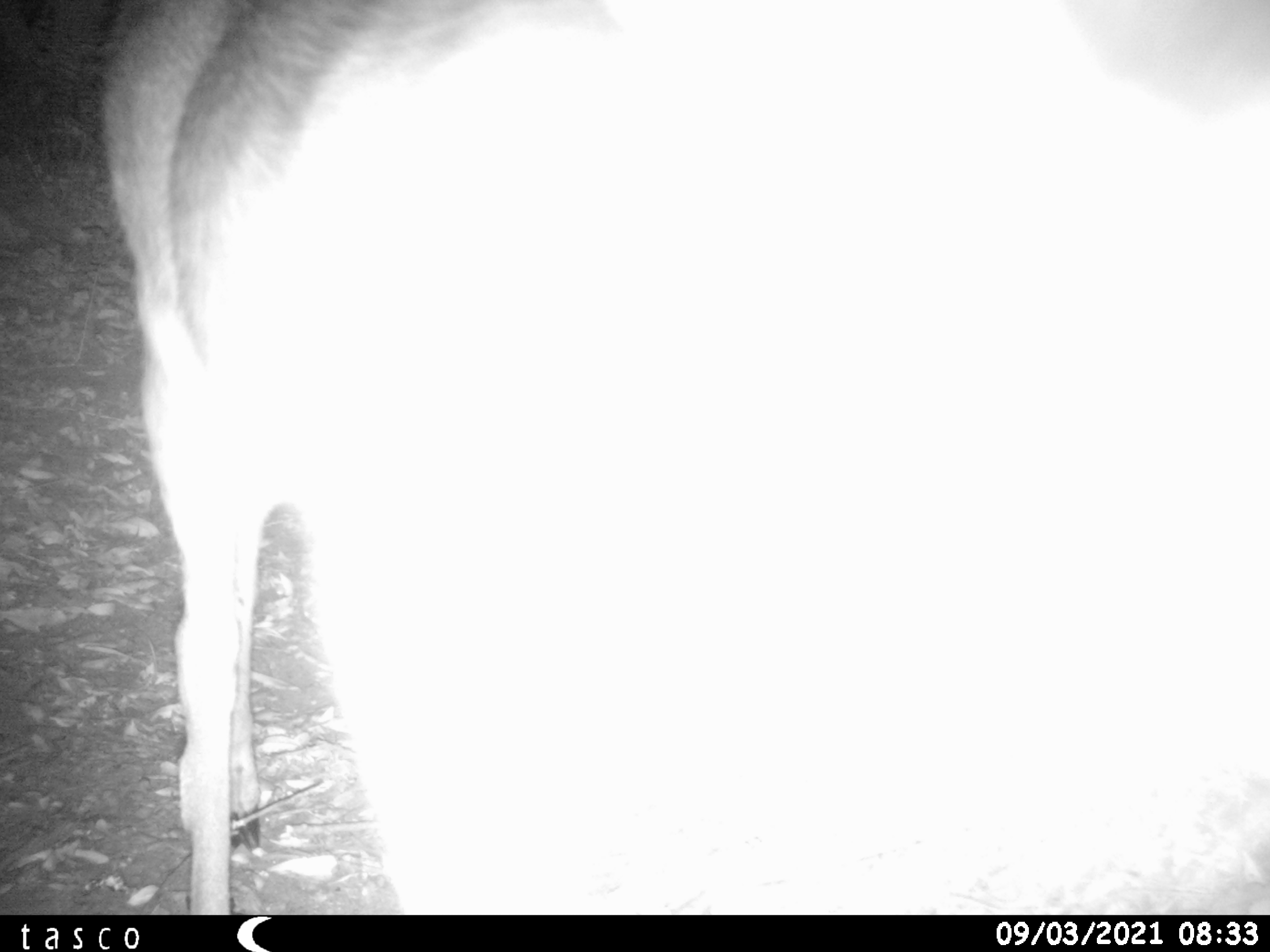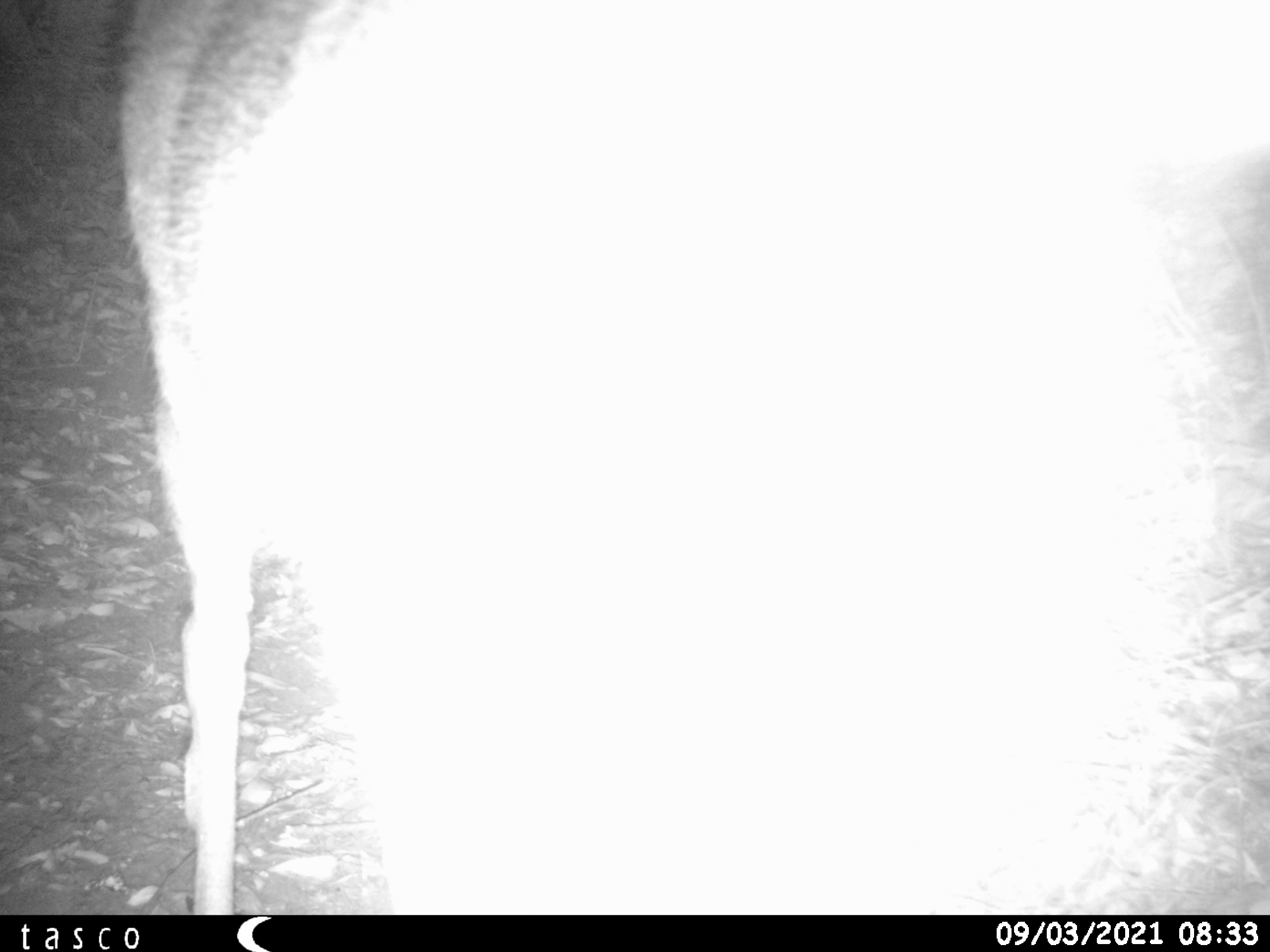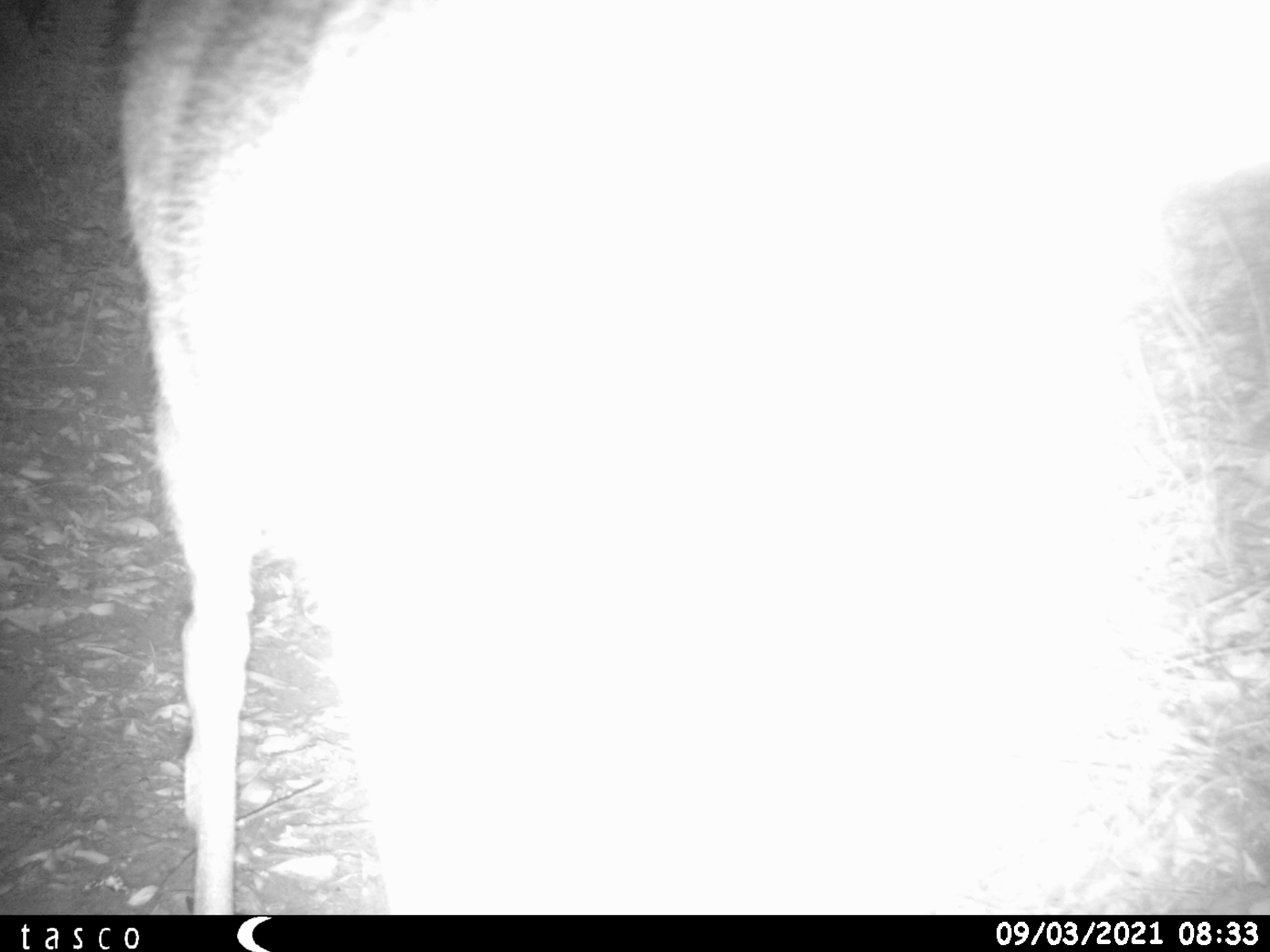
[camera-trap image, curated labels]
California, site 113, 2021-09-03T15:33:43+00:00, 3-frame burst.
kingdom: Animalia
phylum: Chordata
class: Mammalia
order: Artiodactyla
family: Cervidae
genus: Odocoileus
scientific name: Odocoileus hemionus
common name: mule deer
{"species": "mule deer (Odocoileus hemionus)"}